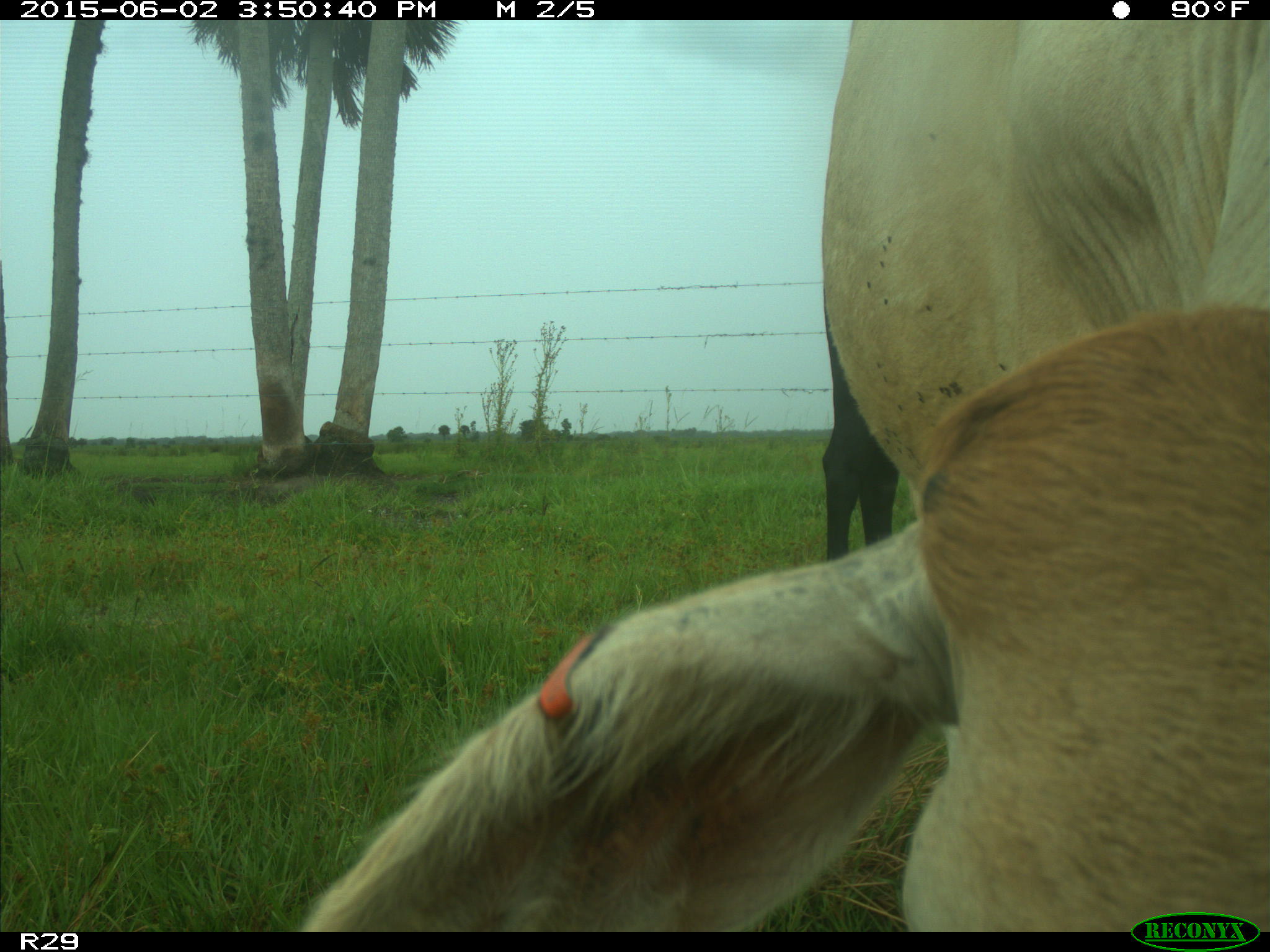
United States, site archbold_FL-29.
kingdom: Animalia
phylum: Chordata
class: Mammalia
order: Artiodactyla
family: Bovidae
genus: Bos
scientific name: Bos taurus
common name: domestic cow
Bos taurus (domestic cow).